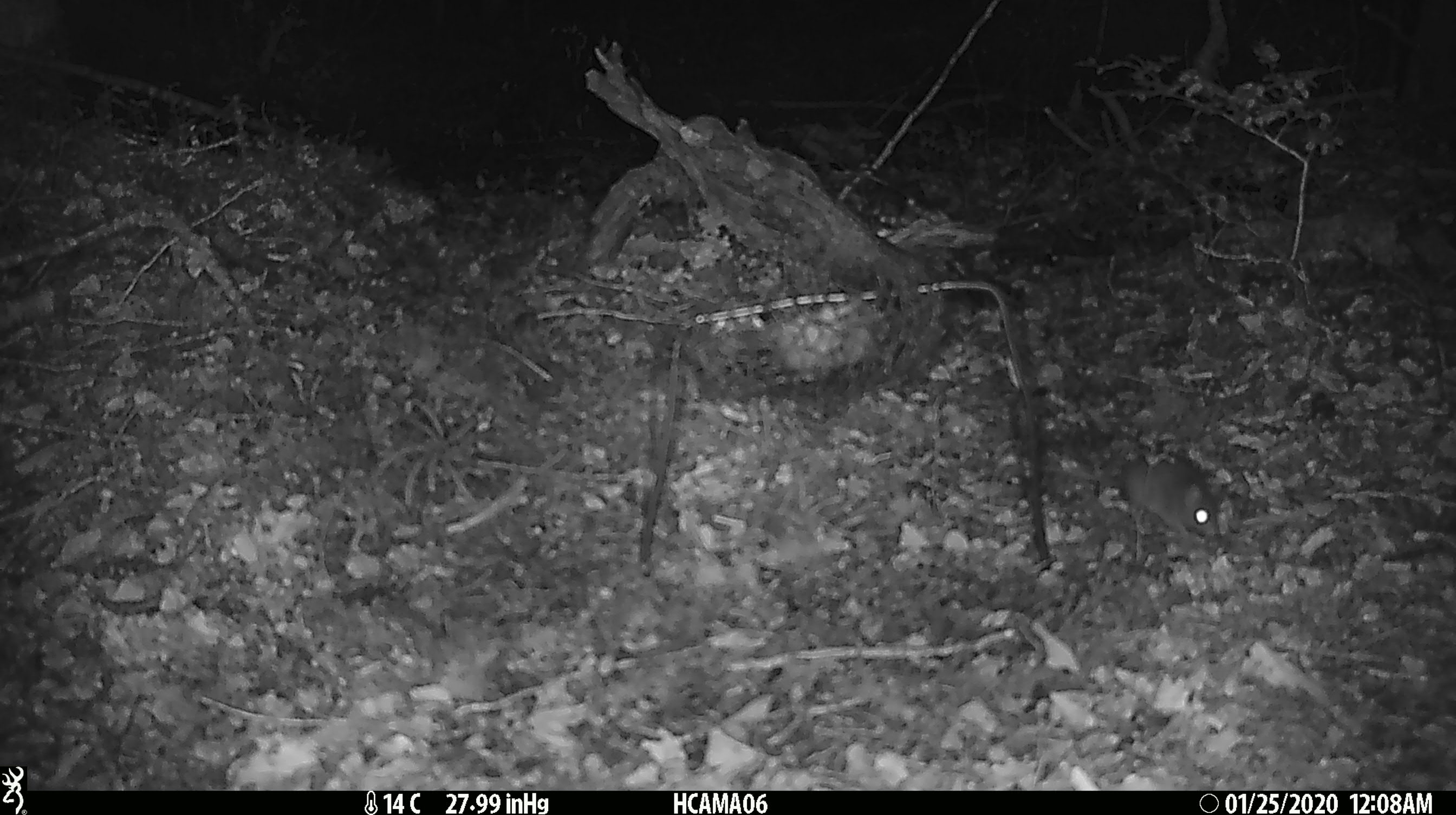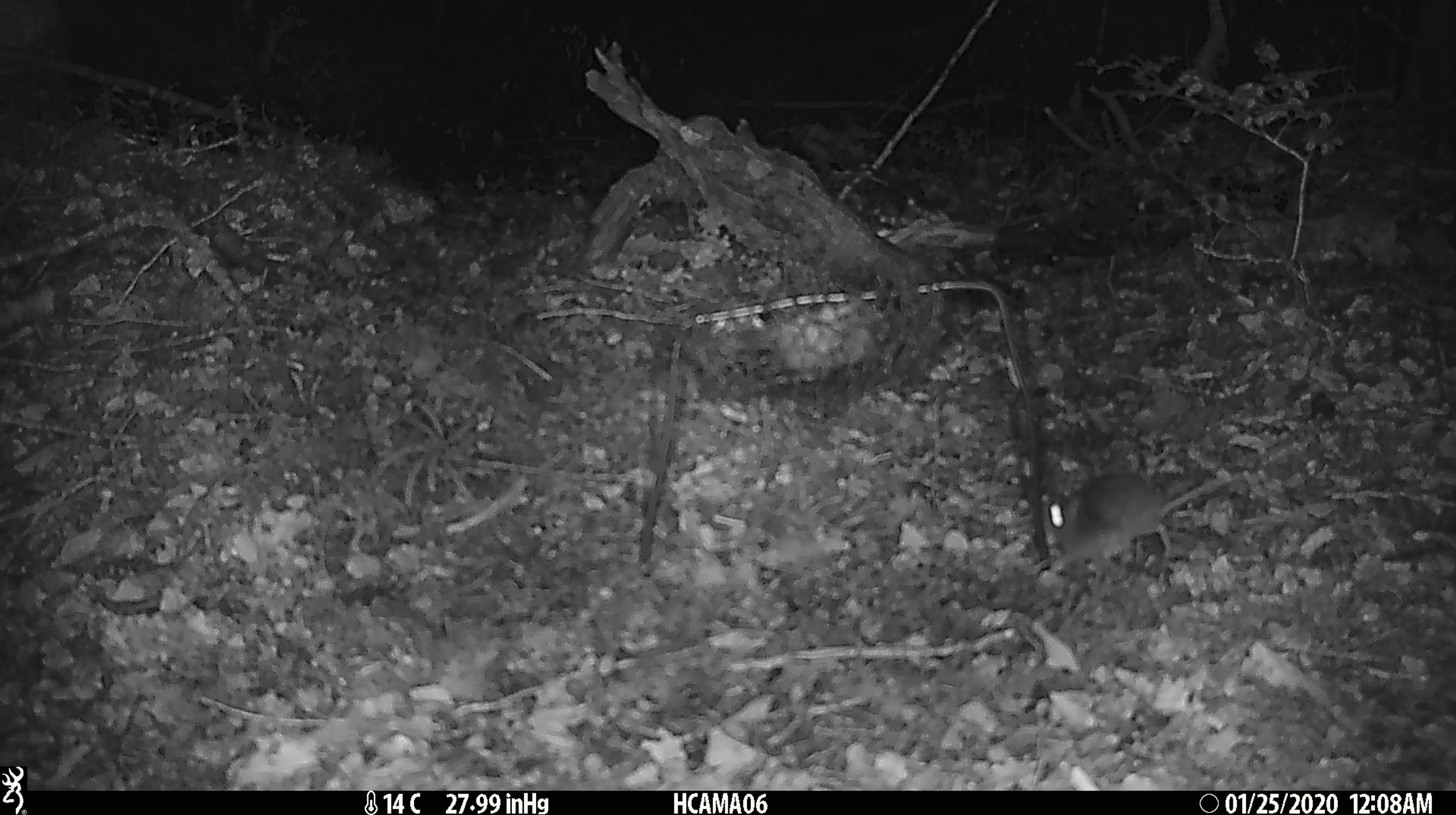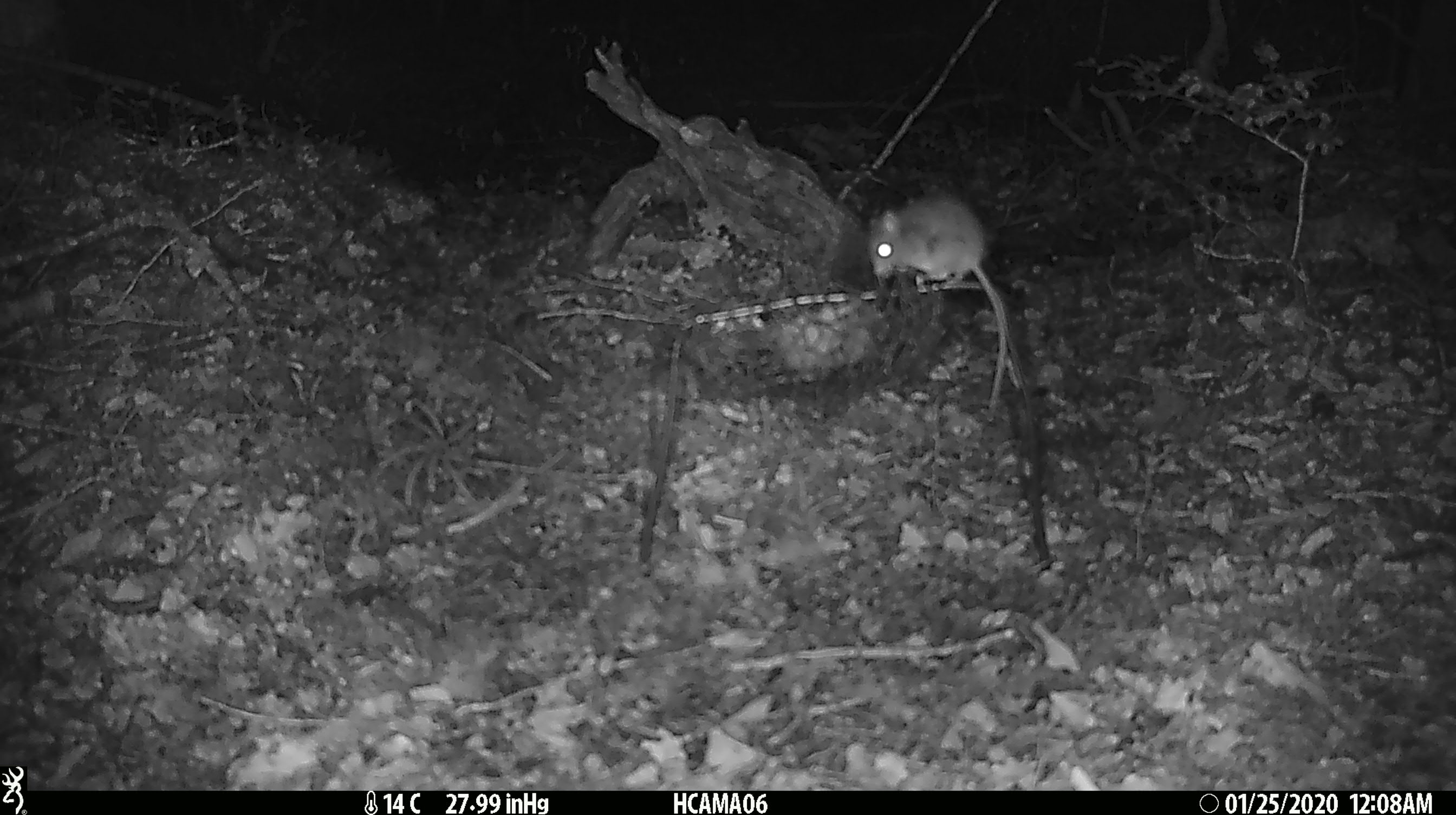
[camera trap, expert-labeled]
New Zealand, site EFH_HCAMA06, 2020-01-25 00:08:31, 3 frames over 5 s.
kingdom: Animalia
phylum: Chordata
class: Mammalia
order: Rodentia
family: Muridae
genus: Mus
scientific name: Mus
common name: mouse